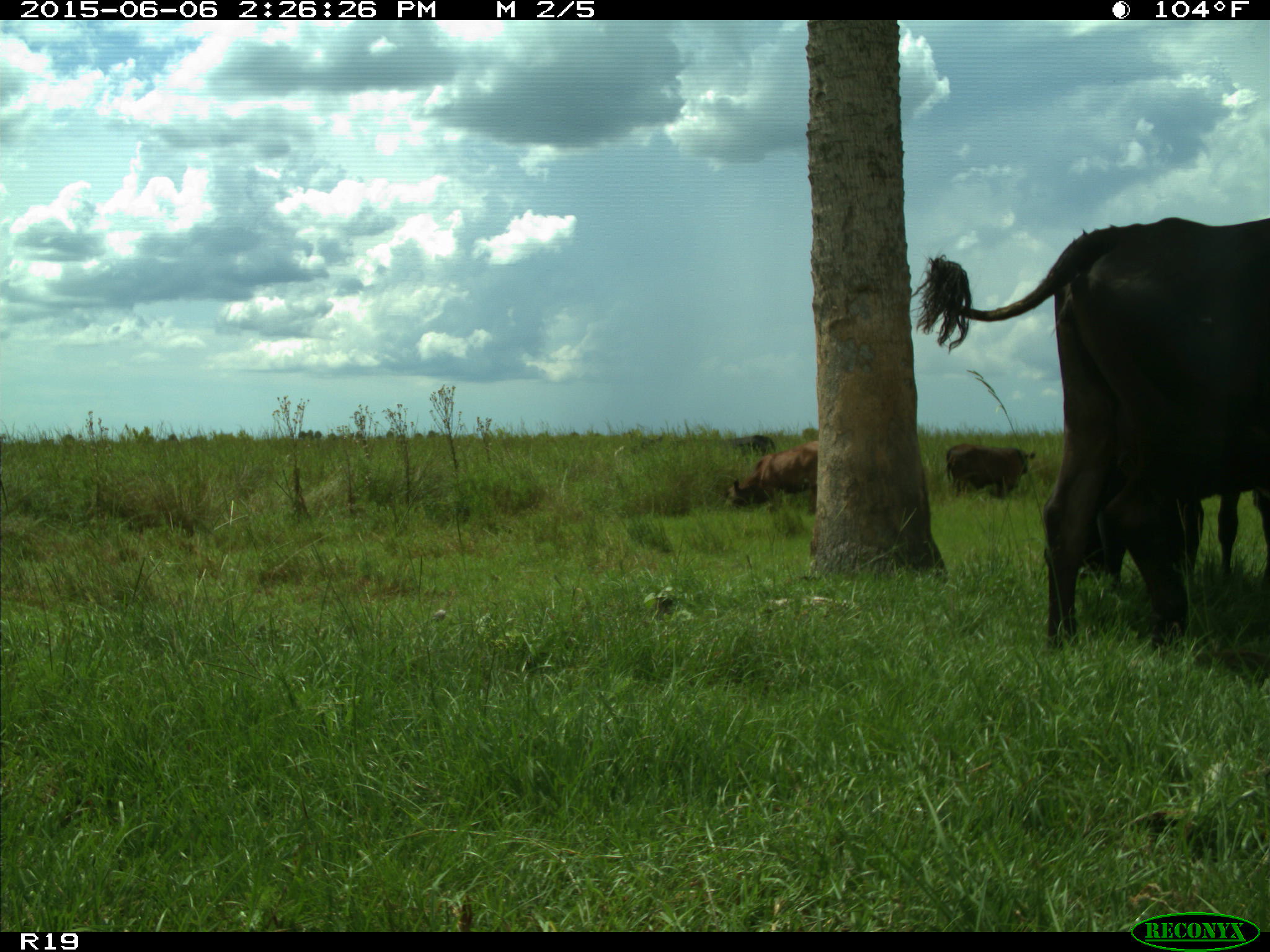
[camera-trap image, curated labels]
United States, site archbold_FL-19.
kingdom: Animalia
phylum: Chordata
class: Mammalia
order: Artiodactyla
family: Bovidae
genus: Bos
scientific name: Bos taurus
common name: domestic cow